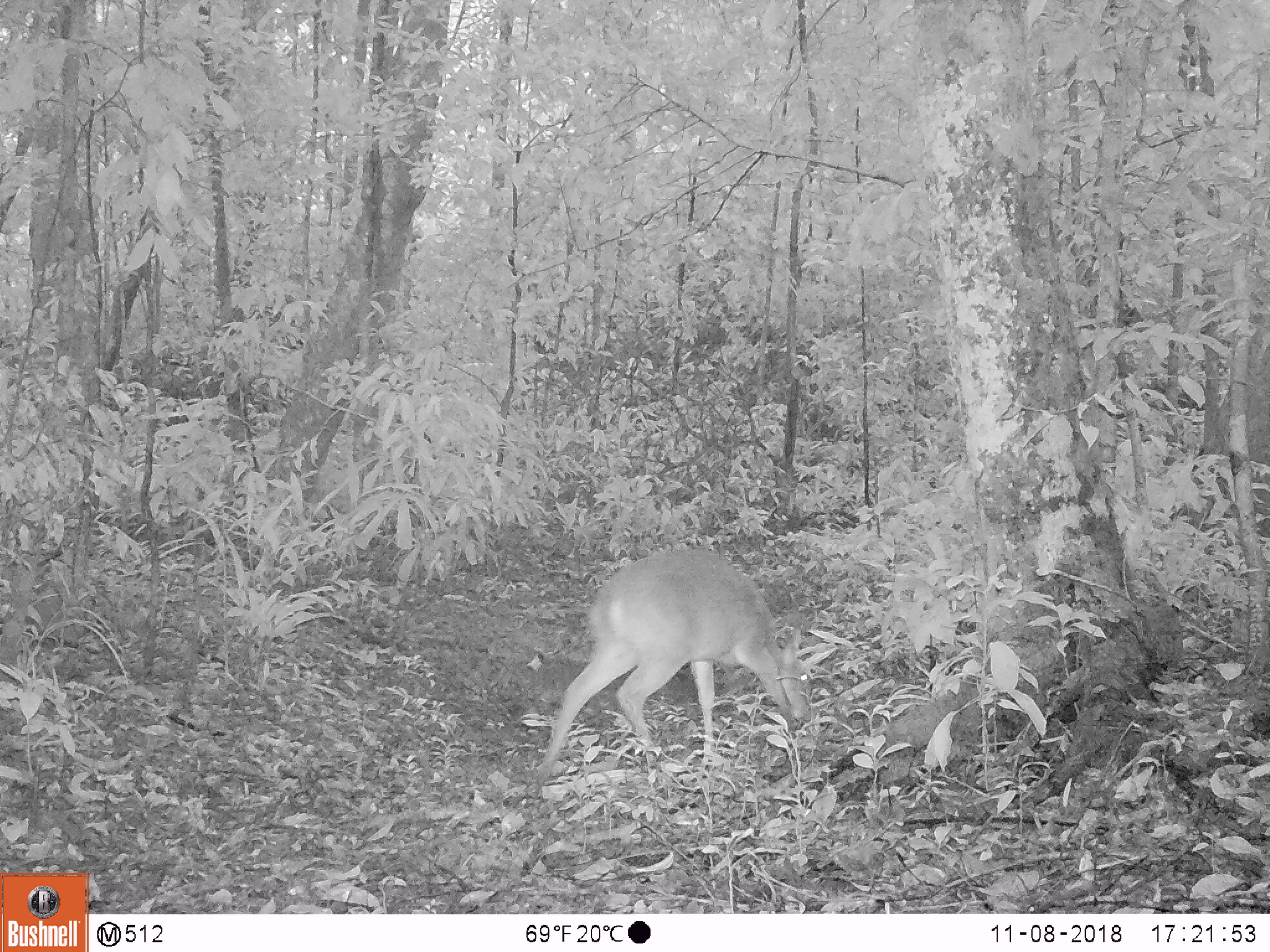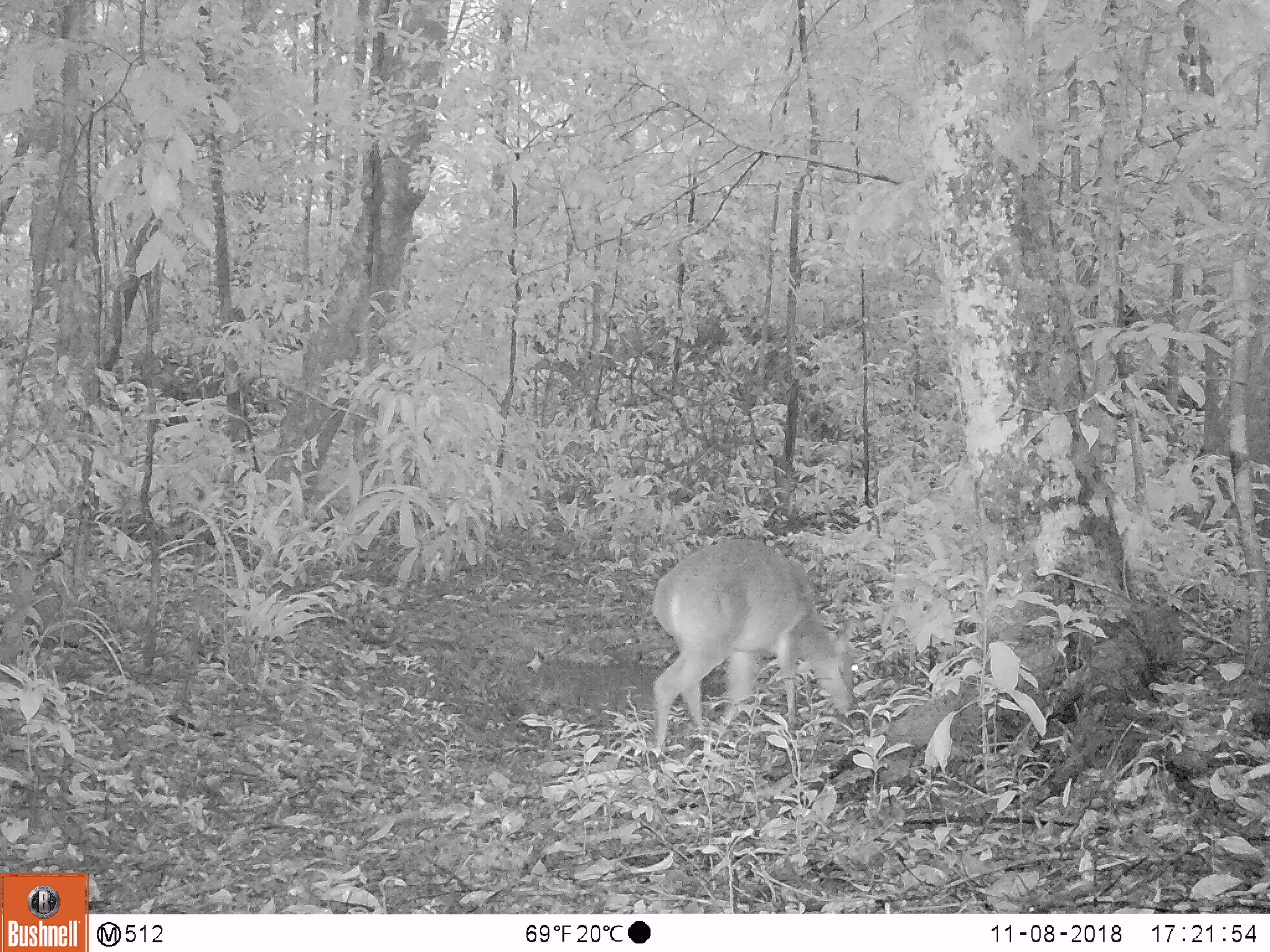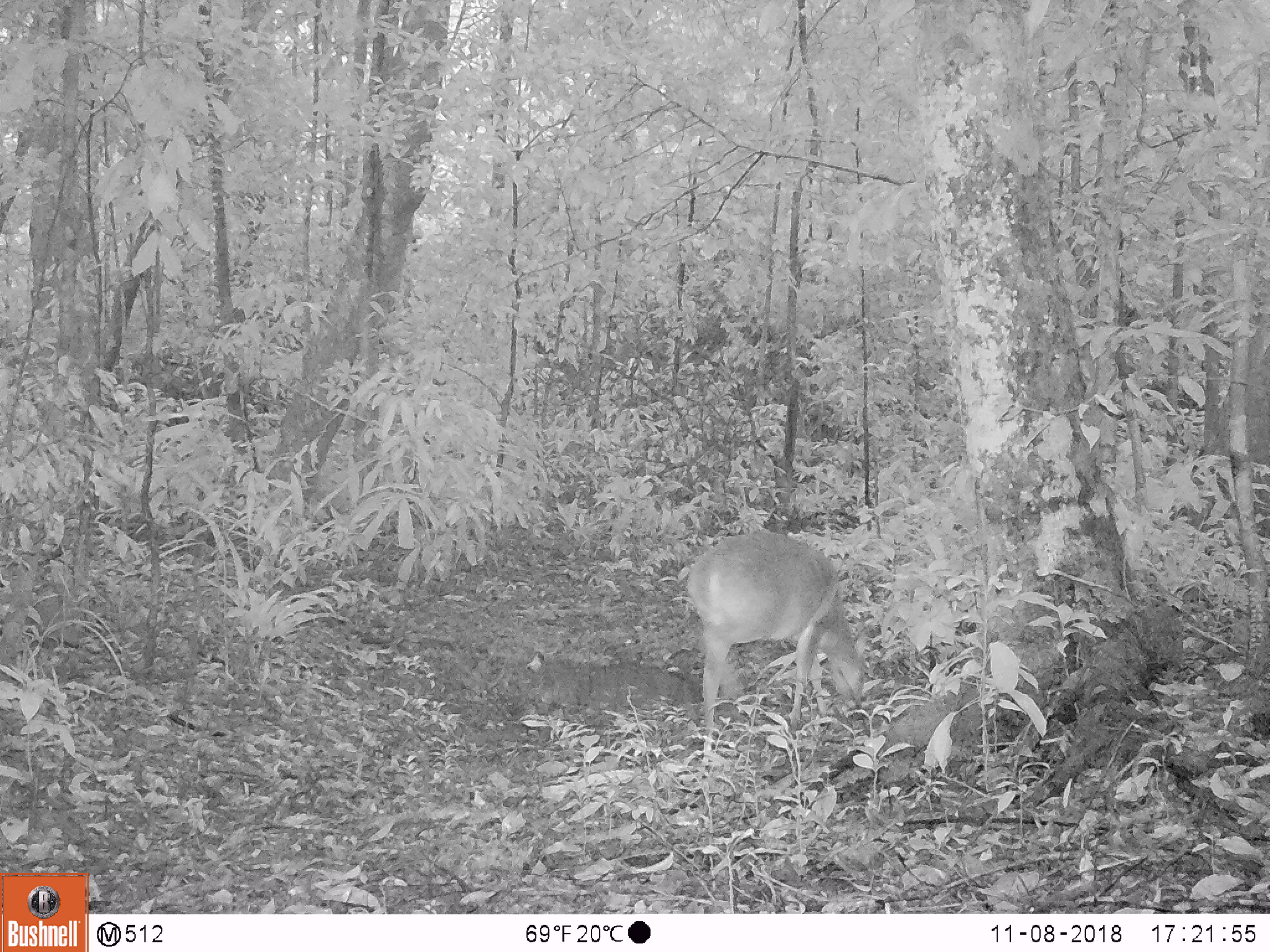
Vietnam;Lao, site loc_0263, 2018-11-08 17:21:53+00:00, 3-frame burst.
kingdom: Animalia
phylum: Chordata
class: Mammalia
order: Artiodactyla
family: Cervidae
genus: Muntiacus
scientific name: Muntiacus vuquangensis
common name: large-antlered muntjac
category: large antlered muntjac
Large antlered muntjac (large-antlered muntjac) (Muntiacus vuquangensis). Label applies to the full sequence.